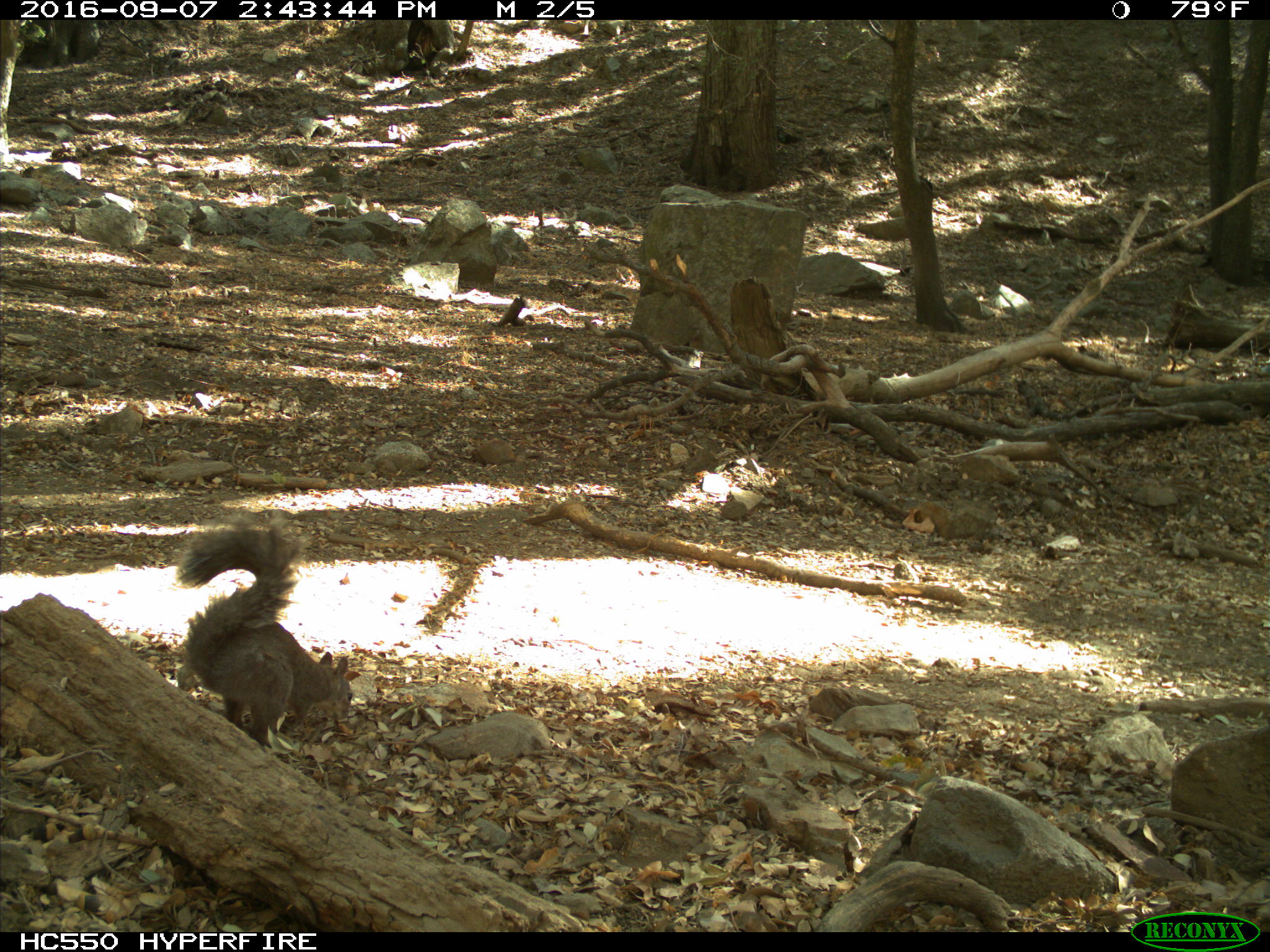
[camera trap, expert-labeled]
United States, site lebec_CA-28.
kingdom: Animalia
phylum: Chordata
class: Mammalia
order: Rodentia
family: Sciuridae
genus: Sciurus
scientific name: Sciurus carolinensis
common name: eastern gray squirrel